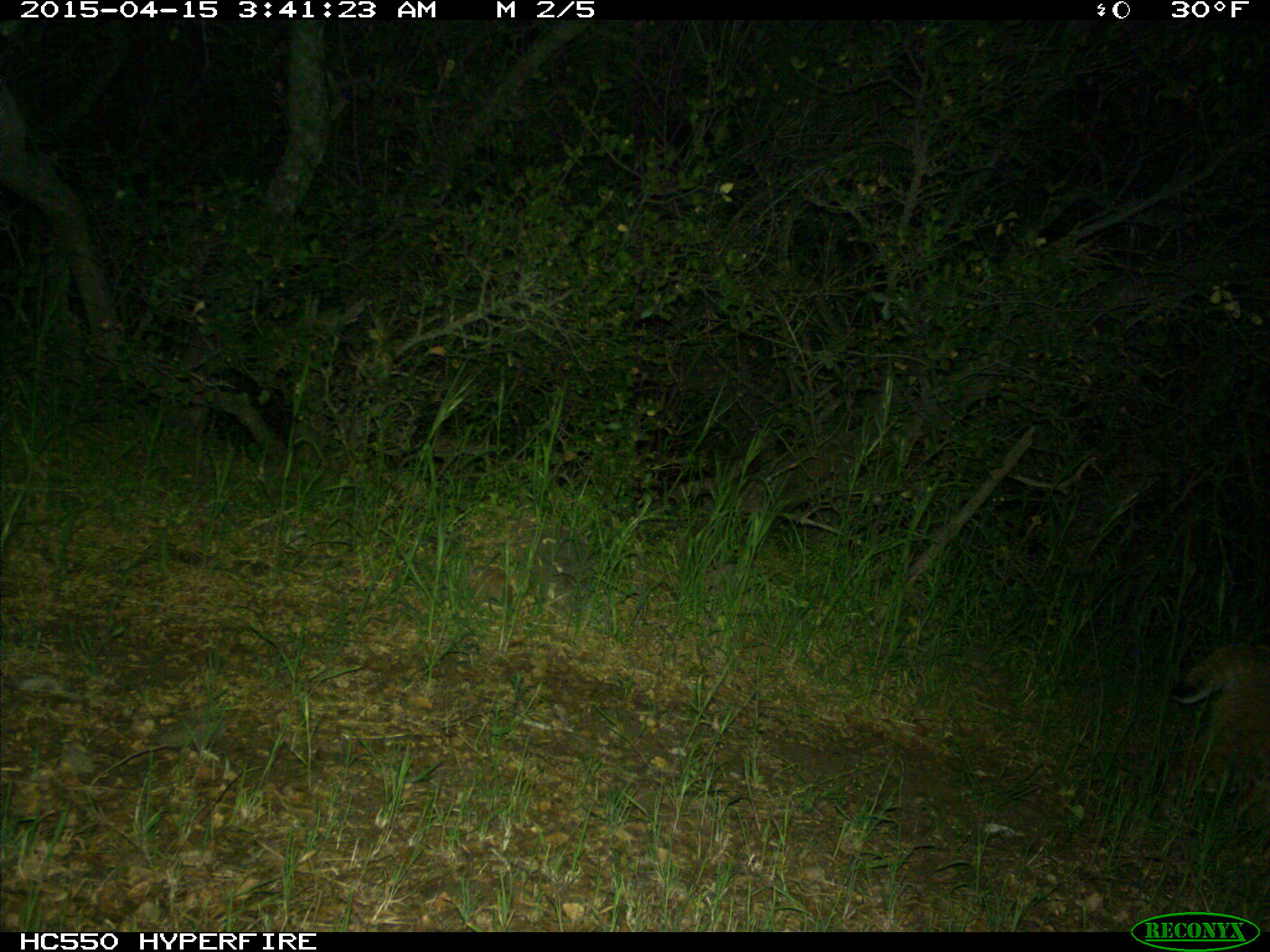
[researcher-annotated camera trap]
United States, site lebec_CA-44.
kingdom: Animalia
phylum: Chordata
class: Mammalia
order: Carnivora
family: Felidae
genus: Lynx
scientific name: Lynx rufus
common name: bobcat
Lynx rufus (bobcat).